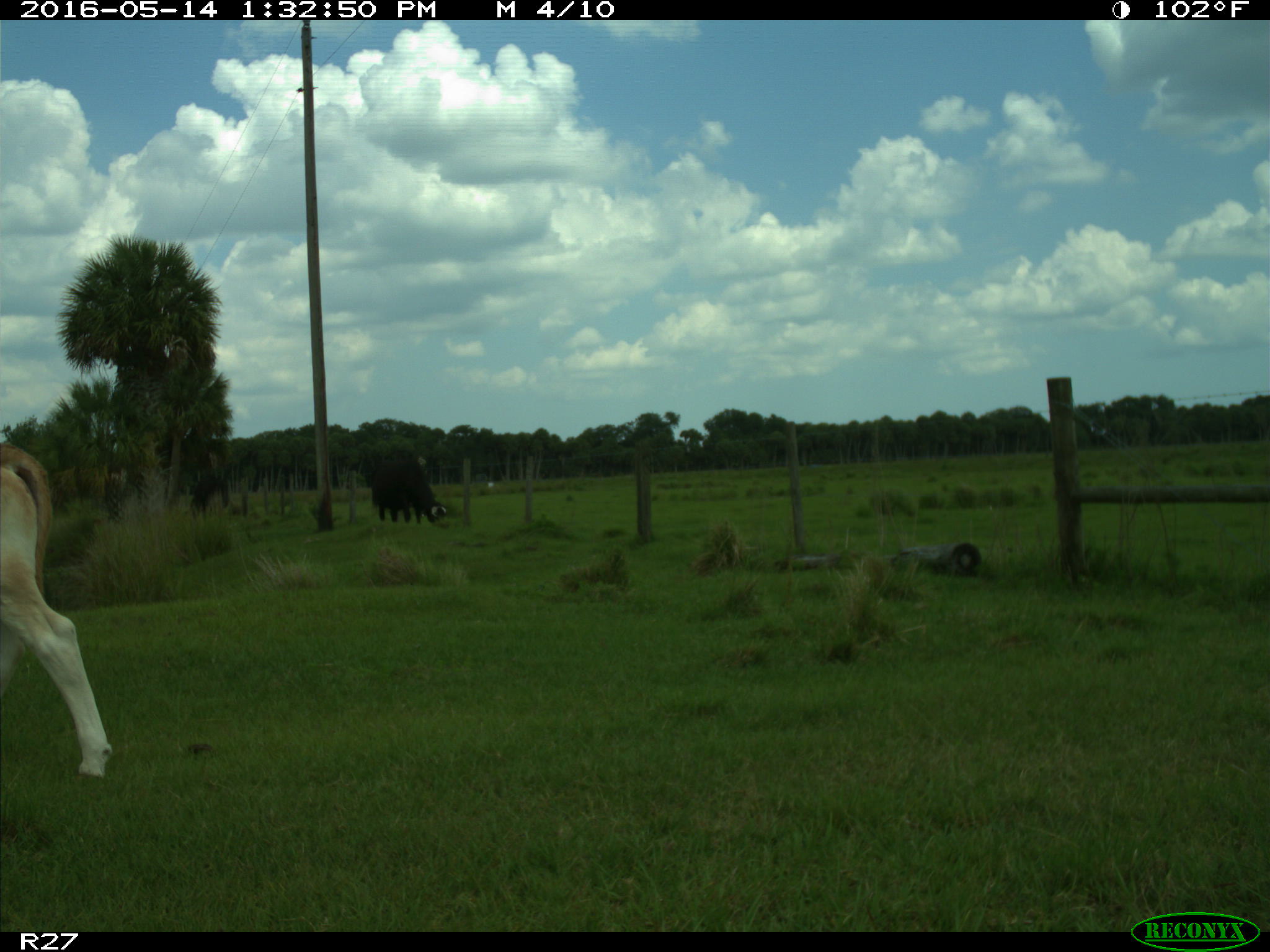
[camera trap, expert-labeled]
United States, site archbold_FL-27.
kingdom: Animalia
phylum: Chordata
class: Mammalia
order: Artiodactyla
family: Bovidae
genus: Bos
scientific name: Bos taurus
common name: domestic cow